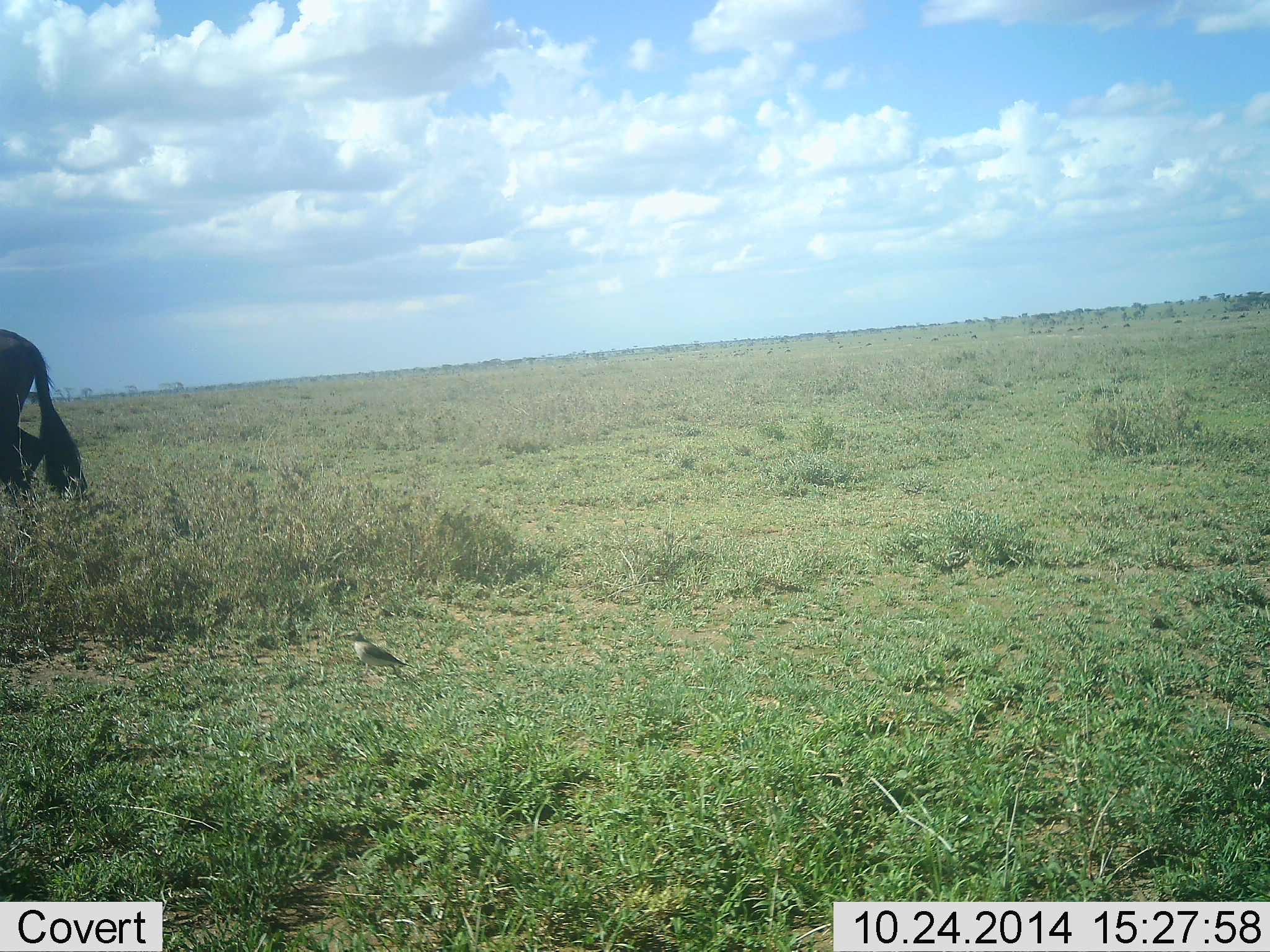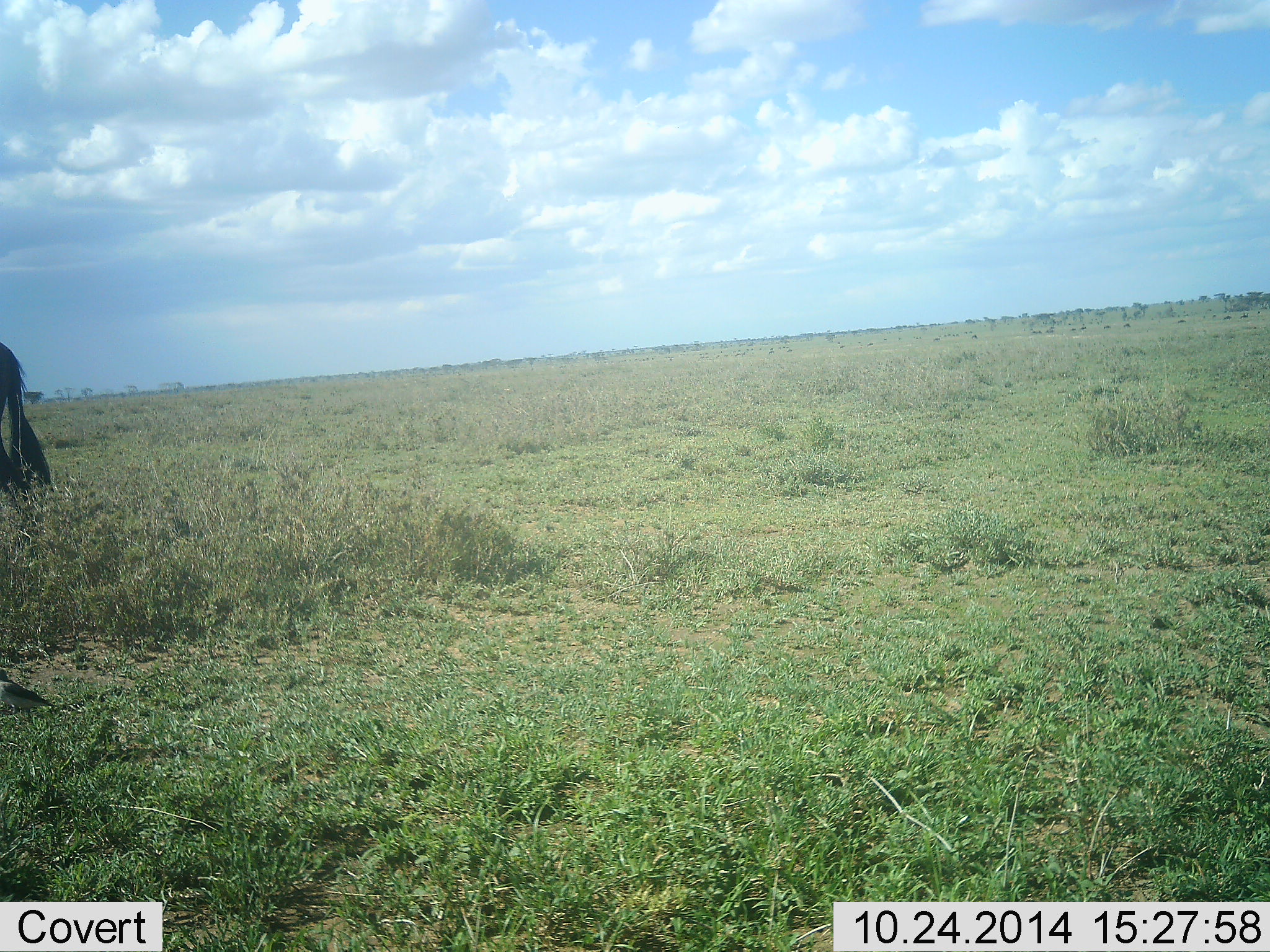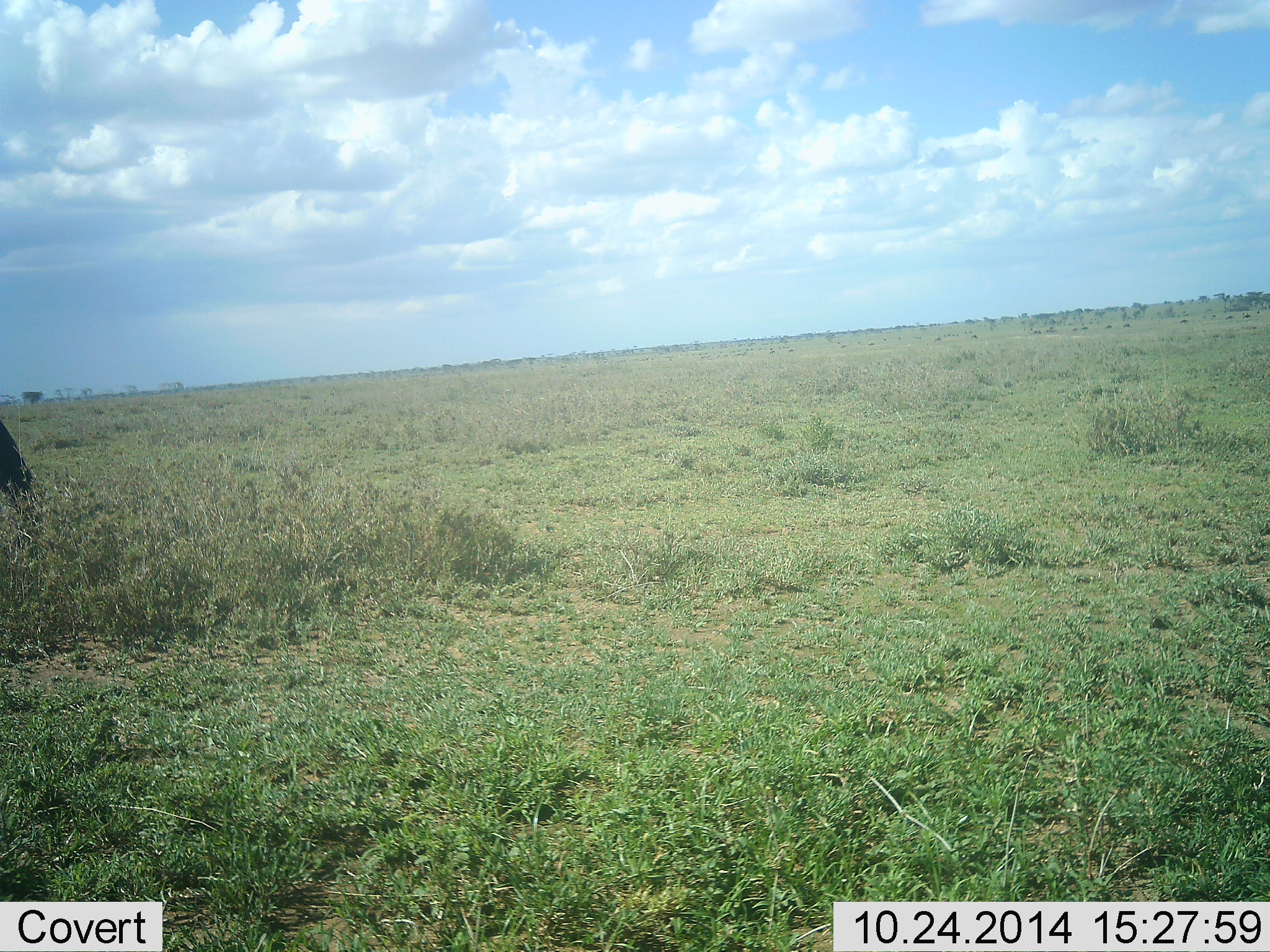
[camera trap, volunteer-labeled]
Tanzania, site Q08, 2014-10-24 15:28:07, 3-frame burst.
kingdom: Animalia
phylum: Chordata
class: Aves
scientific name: Aves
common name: bird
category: otherbird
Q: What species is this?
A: Otherbird (bird) (Aves).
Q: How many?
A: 1.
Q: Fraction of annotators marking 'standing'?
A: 22%.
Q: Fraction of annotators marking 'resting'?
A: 0%.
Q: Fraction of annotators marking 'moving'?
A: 100%.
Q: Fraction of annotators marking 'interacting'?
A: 0%.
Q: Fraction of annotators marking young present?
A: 0%.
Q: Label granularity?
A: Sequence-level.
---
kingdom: Animalia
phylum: Chordata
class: Mammalia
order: Artiodactyla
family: Bovidae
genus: Connochaetes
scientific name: Connochaetes taurinus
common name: blue wildebeest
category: wildebeest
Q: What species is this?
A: Wildebeest (blue wildebeest) (Connochaetes taurinus).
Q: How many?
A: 1.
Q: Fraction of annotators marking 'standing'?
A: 9%.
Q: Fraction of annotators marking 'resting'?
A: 0%.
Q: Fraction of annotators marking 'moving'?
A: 91%.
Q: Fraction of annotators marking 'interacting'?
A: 0%.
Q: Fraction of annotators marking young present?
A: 0%.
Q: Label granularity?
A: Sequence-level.